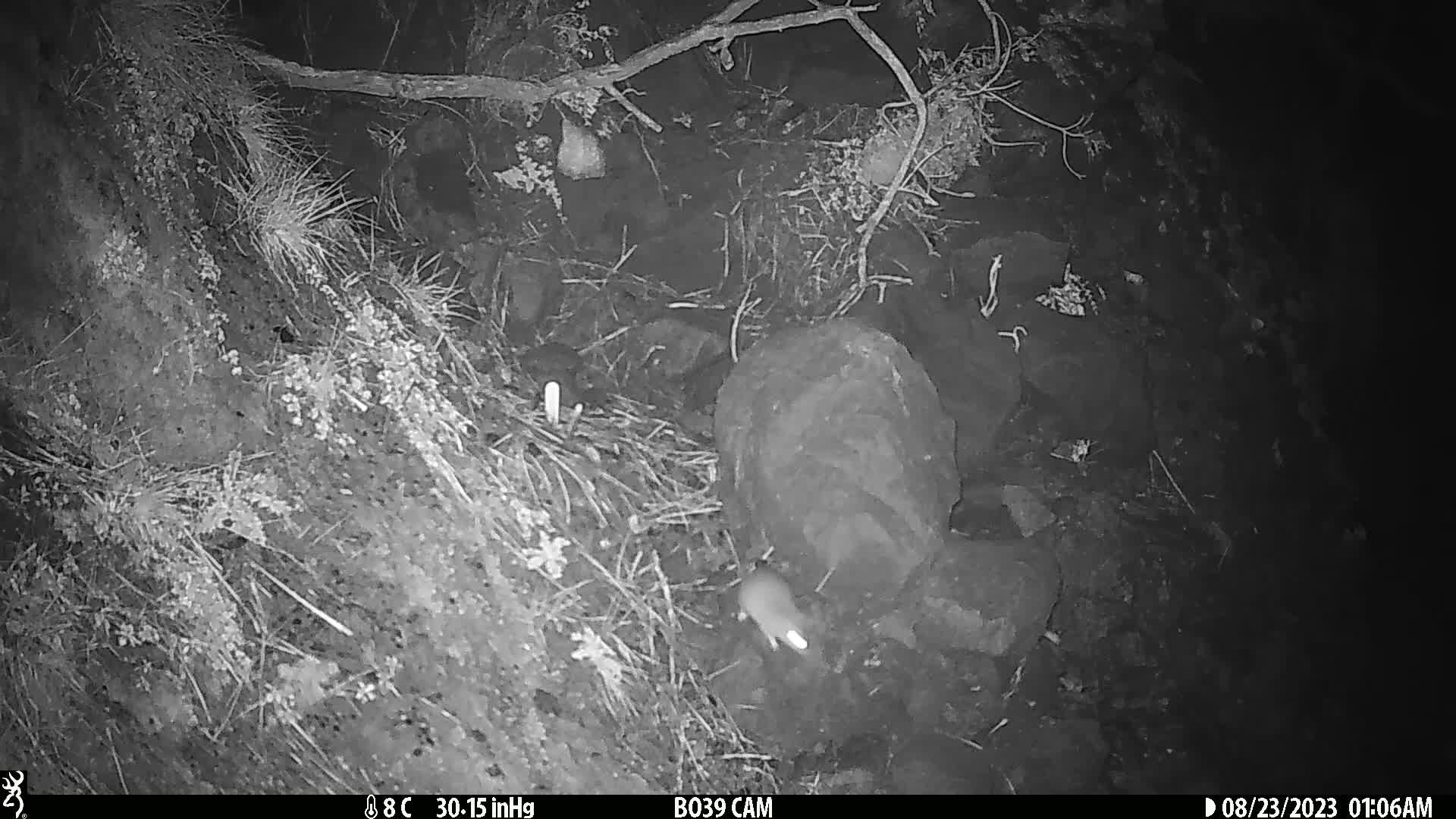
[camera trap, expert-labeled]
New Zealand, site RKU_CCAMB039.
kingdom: Animalia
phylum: Chordata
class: Mammalia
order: Rodentia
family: Muridae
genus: Rattus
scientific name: Rattus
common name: rat